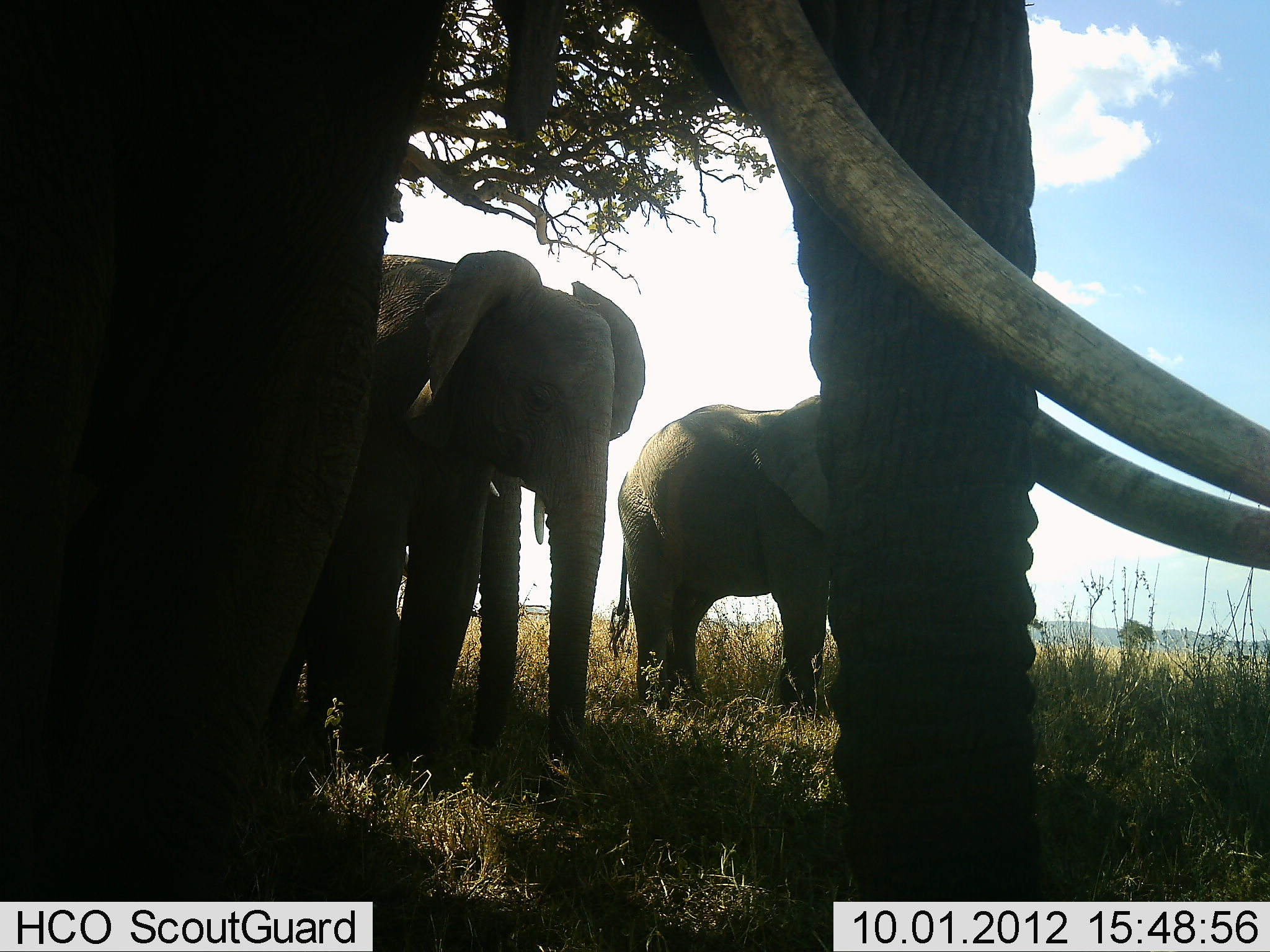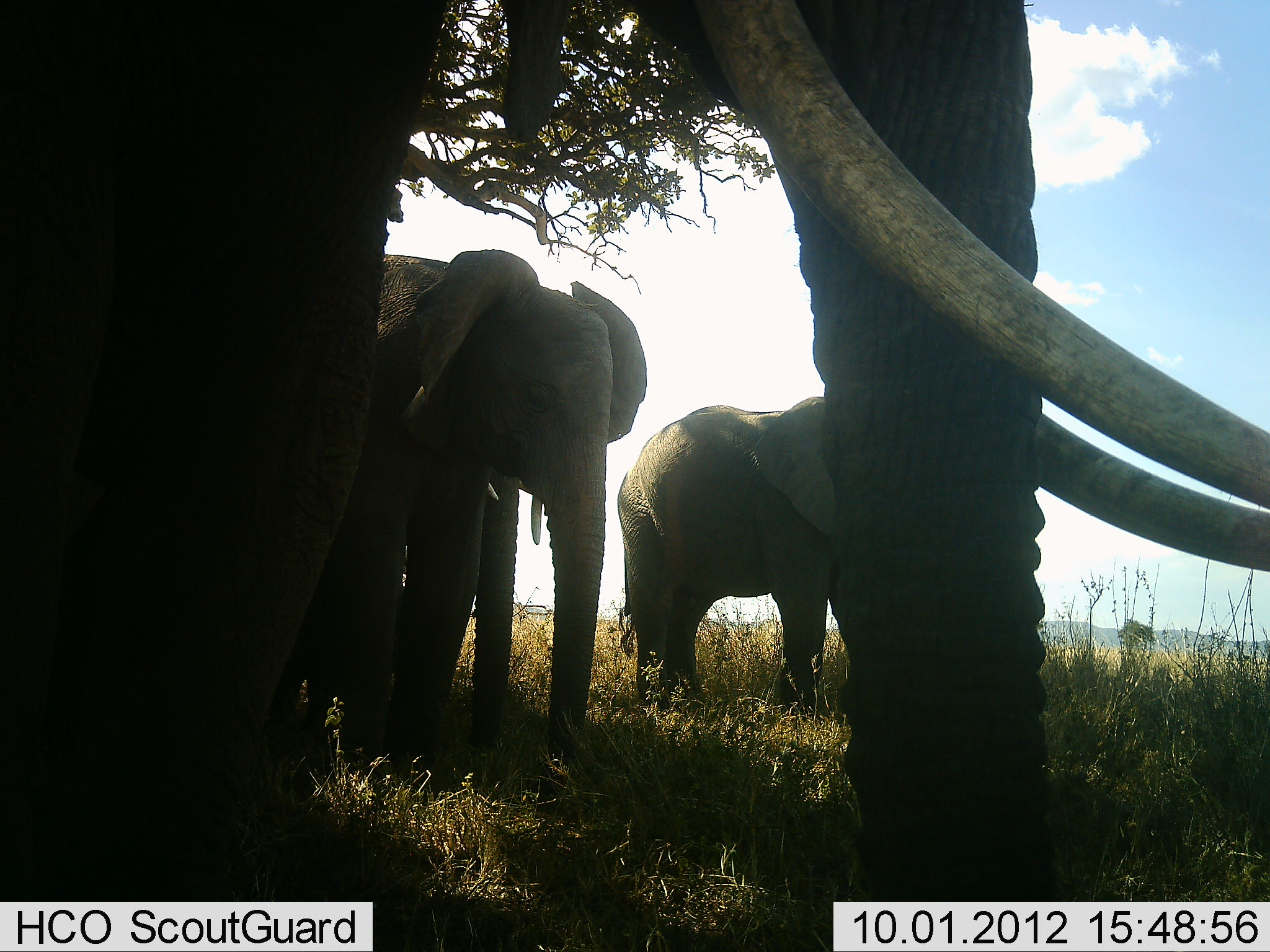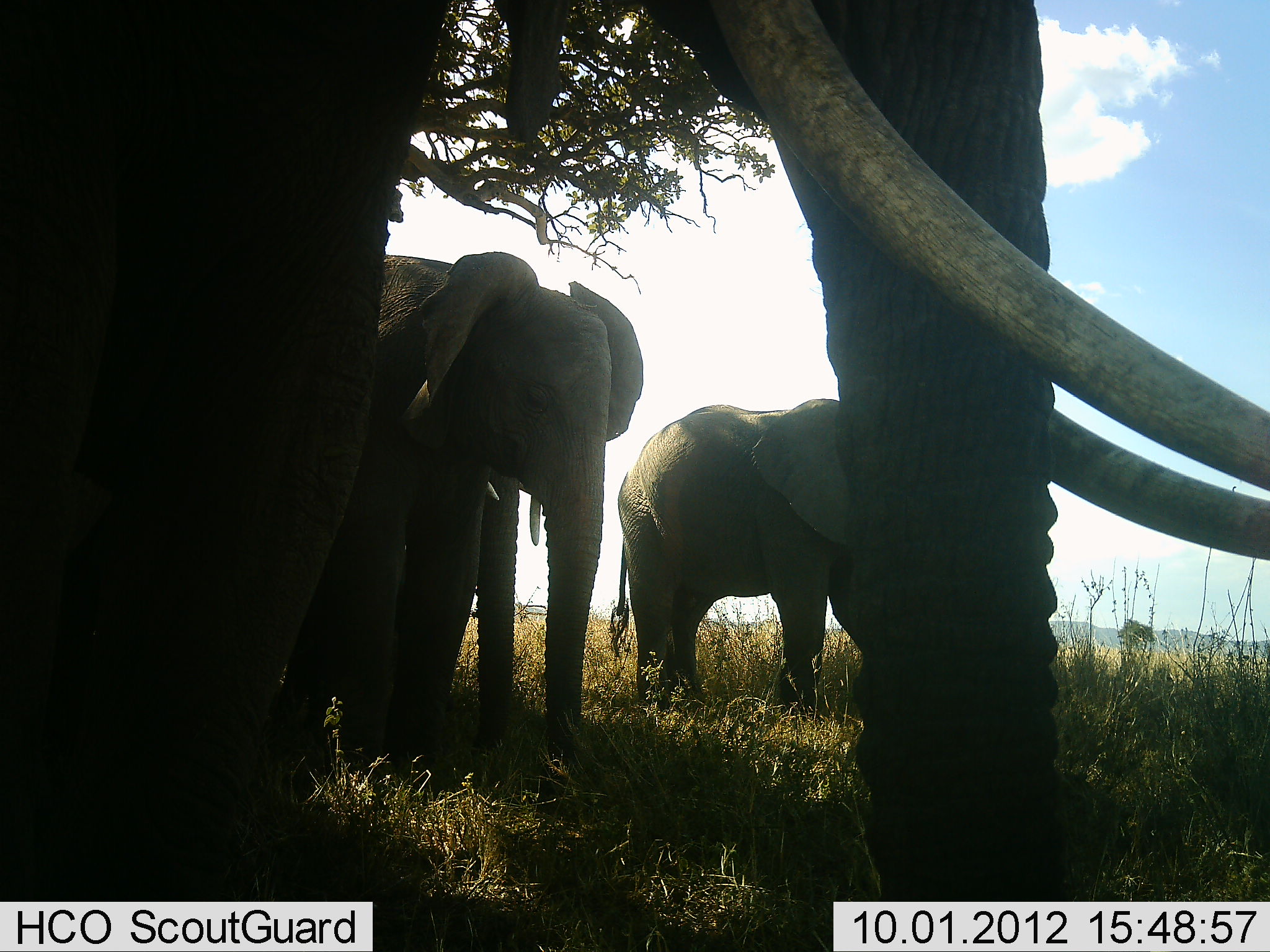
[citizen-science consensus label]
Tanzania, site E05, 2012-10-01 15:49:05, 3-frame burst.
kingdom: Animalia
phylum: Chordata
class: Mammalia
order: Proboscidea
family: Elephantidae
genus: Loxodonta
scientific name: Loxodonta africana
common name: african bush elephant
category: elephant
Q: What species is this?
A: Elephant (african bush elephant) (Loxodonta africana).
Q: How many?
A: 4.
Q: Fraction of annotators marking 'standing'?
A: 90%.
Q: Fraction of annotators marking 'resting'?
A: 0%.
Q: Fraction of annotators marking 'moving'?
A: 0%.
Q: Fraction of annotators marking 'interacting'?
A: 0%.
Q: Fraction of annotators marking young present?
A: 10%.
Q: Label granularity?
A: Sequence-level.